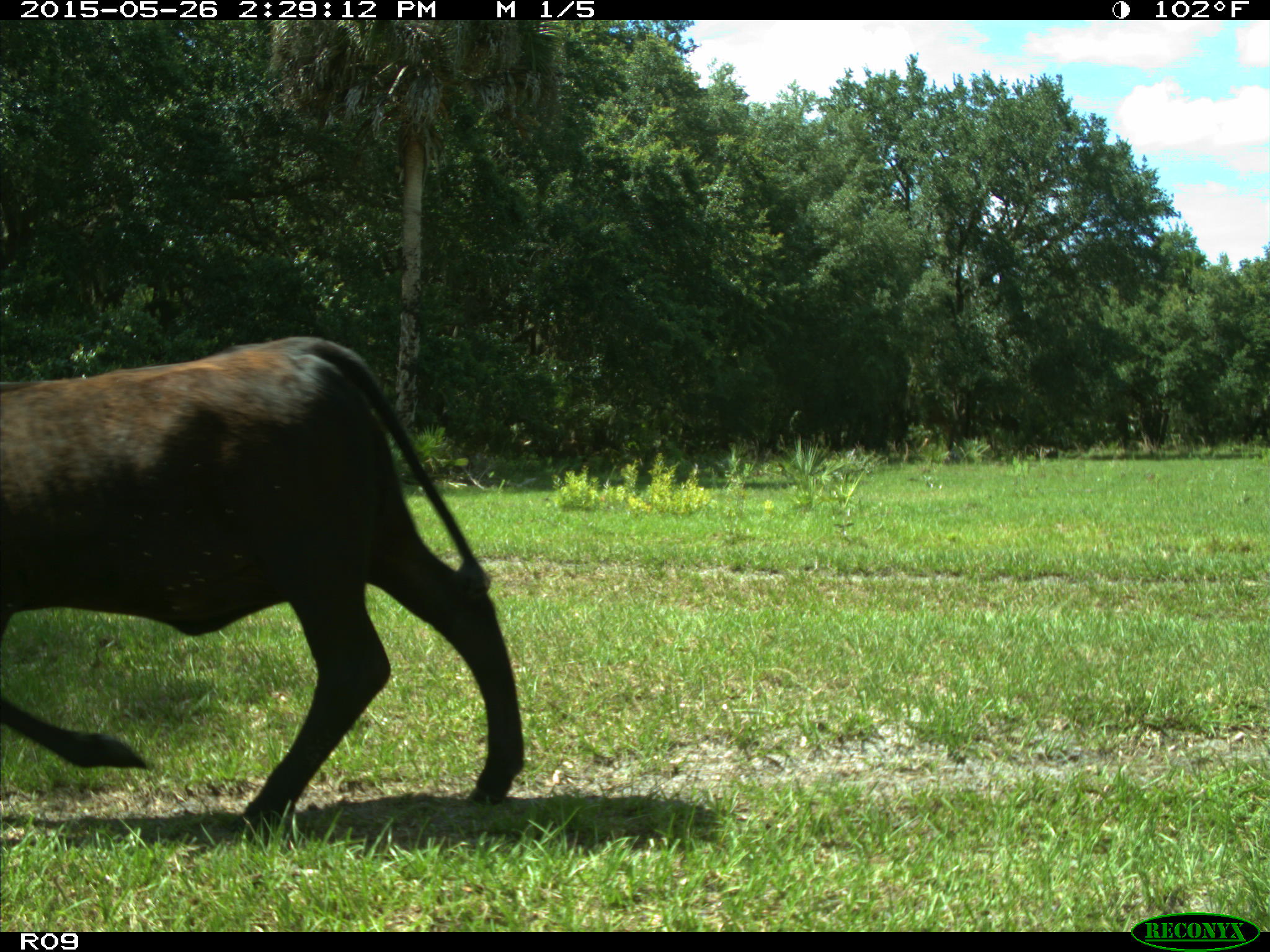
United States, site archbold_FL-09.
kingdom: Animalia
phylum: Chordata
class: Mammalia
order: Artiodactyla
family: Bovidae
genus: Bos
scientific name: Bos taurus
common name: domestic cow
Bos taurus (domestic cow).